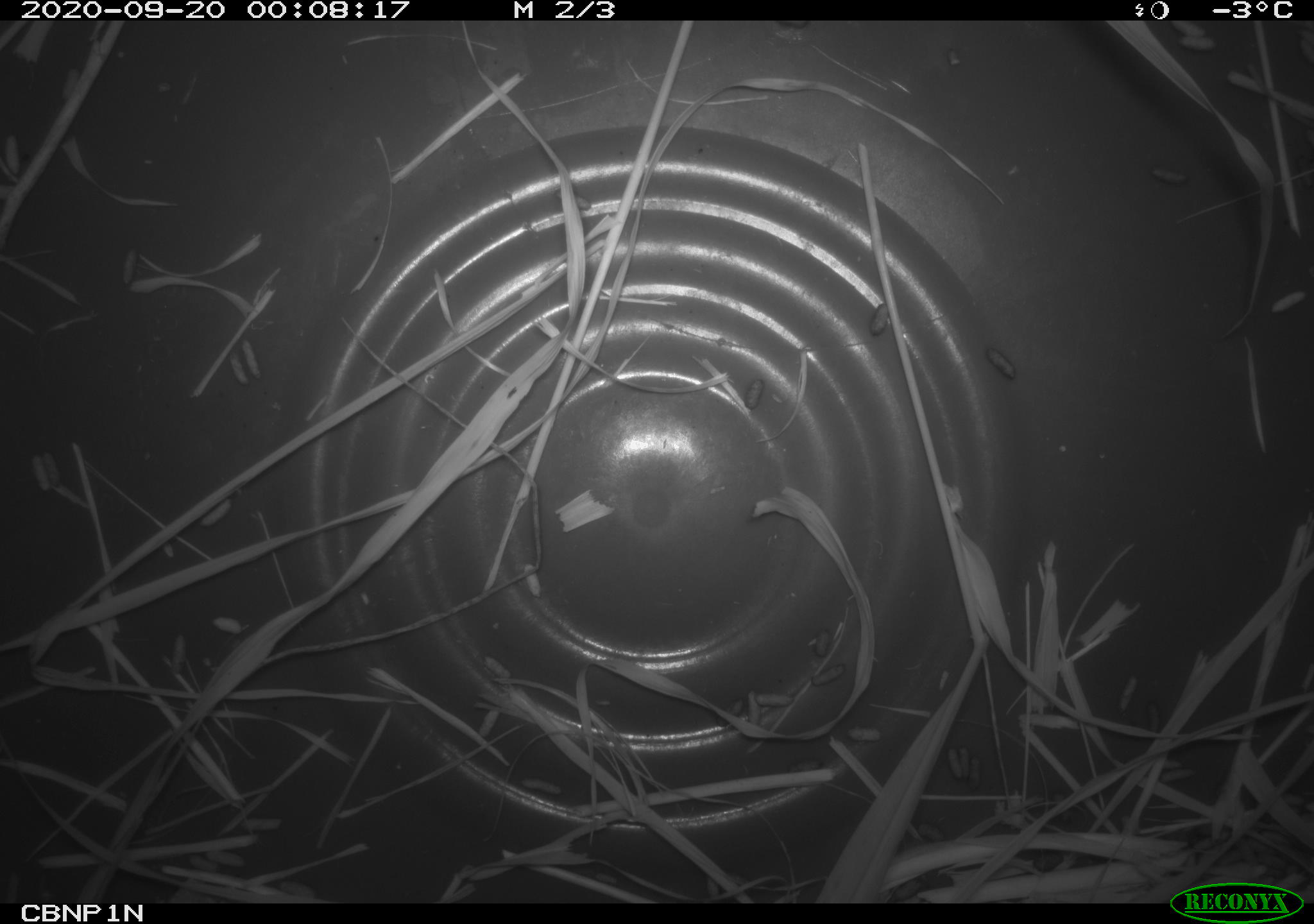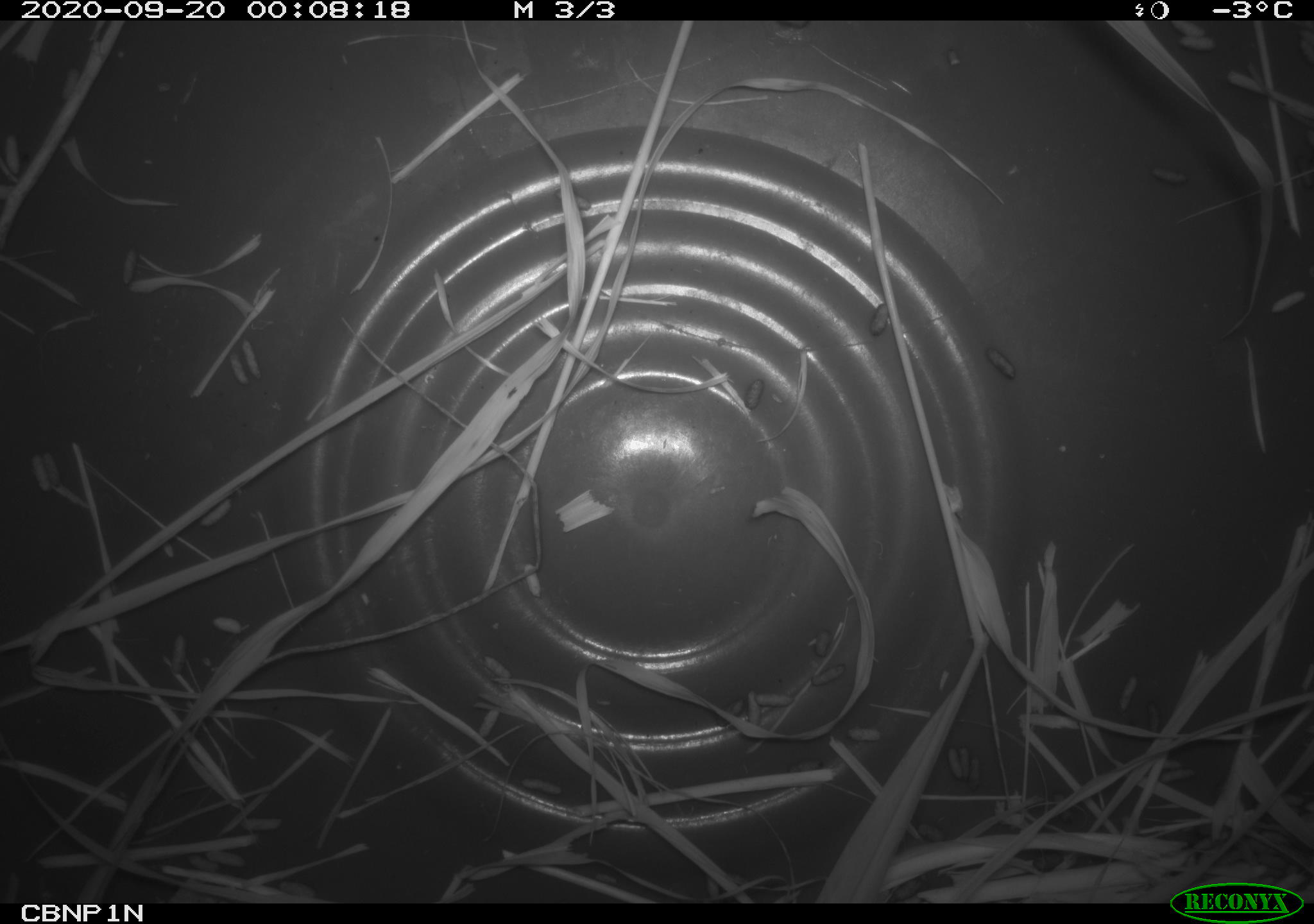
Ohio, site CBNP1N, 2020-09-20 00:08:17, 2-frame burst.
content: no animal present